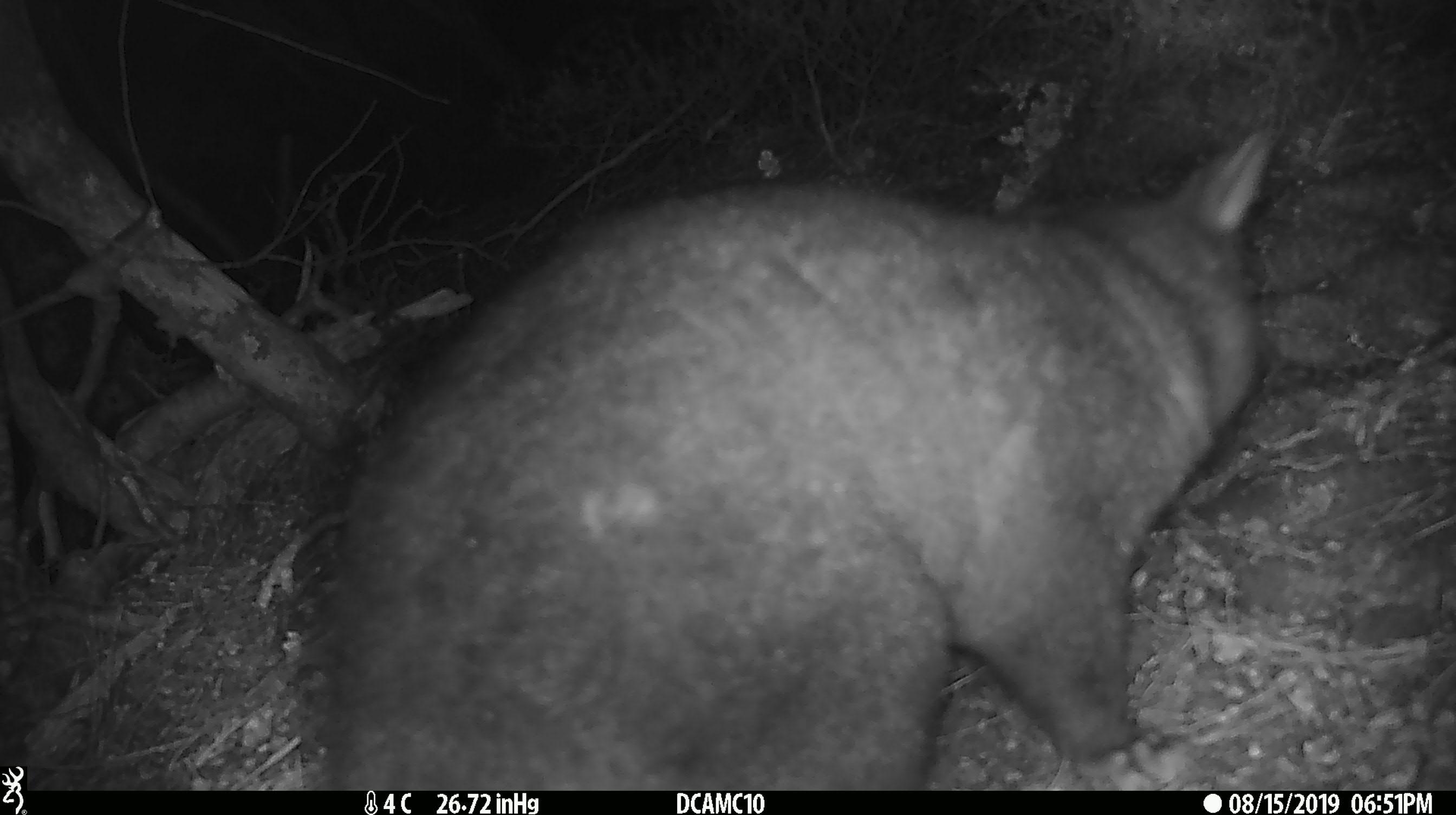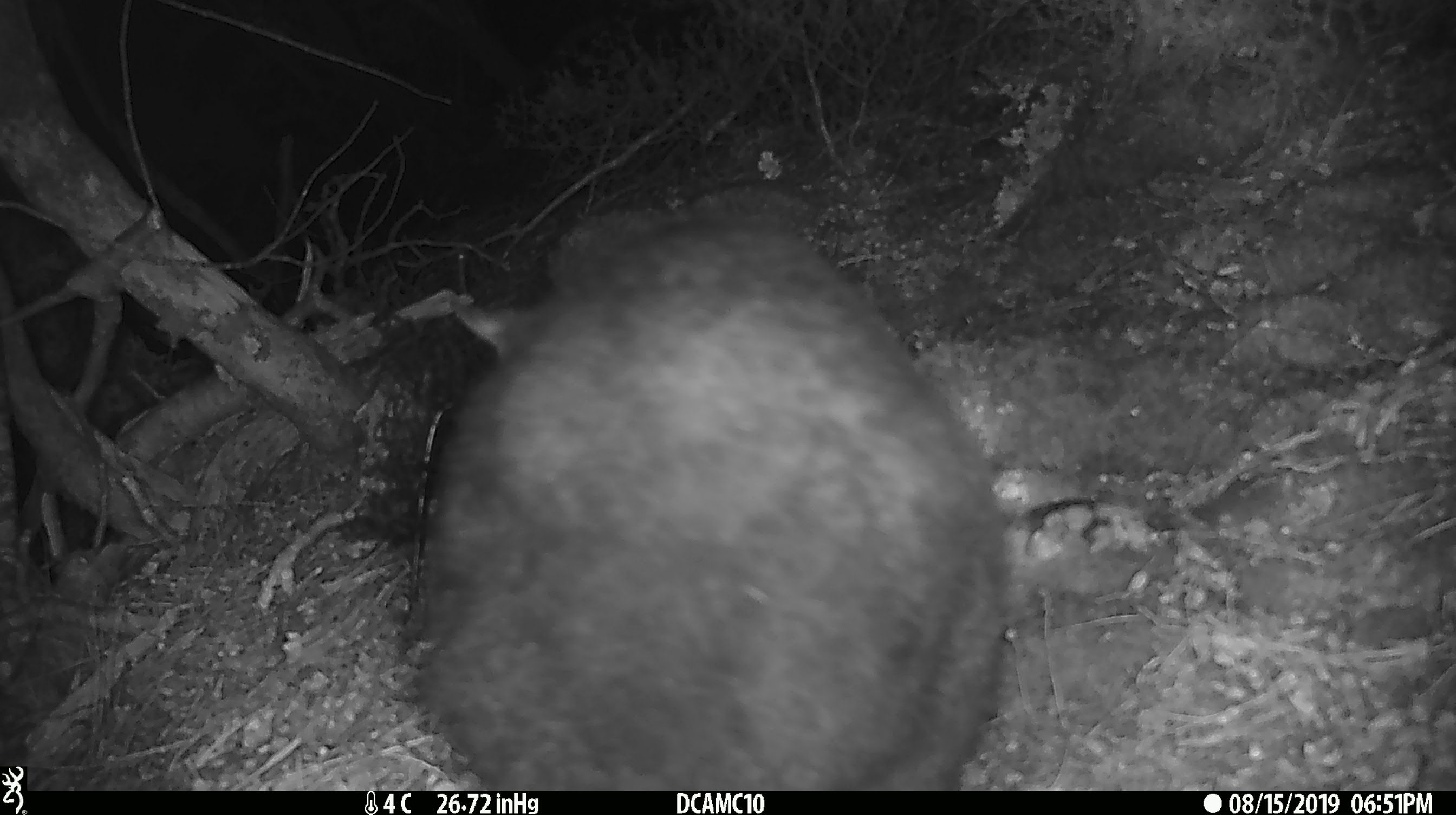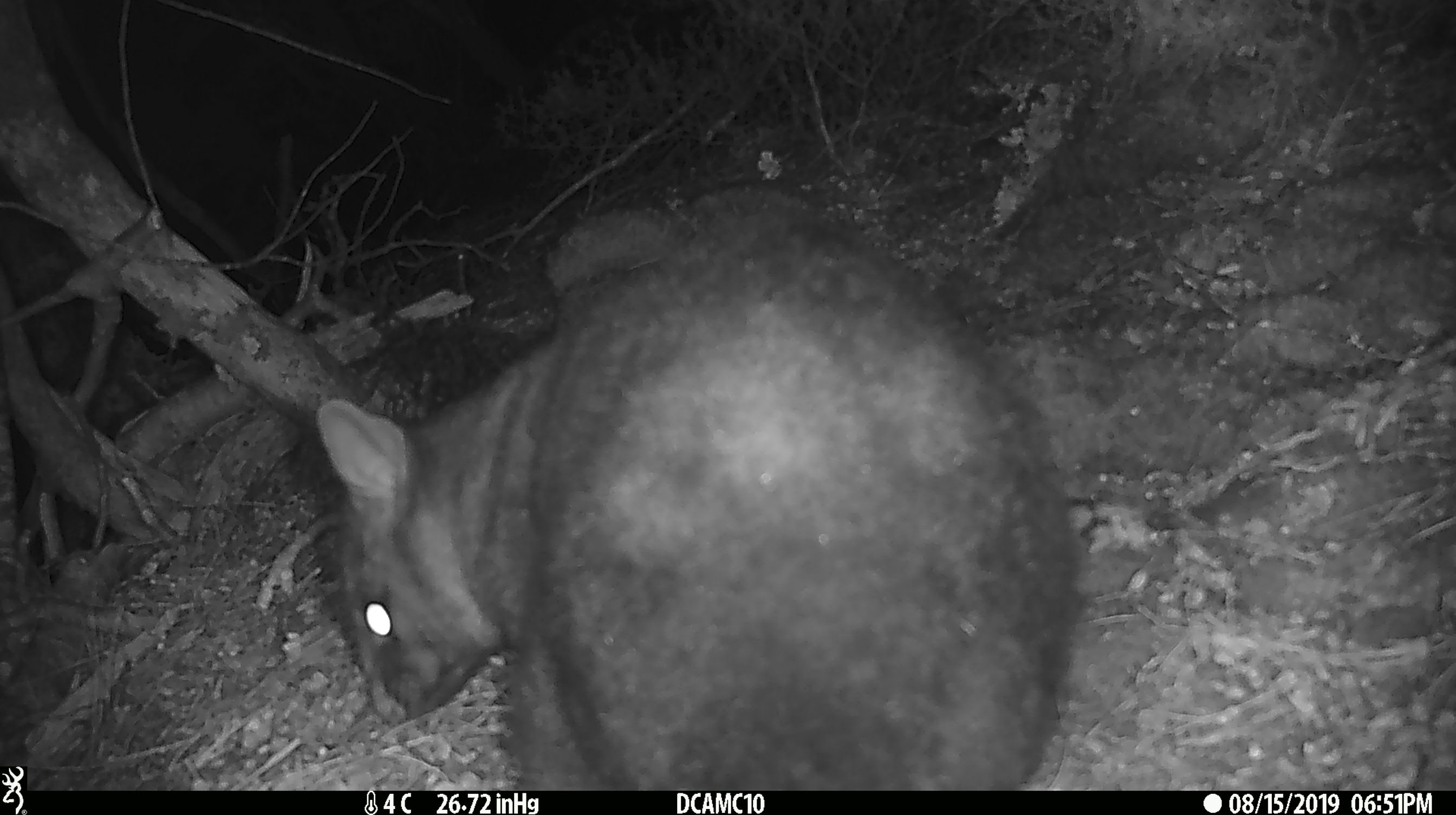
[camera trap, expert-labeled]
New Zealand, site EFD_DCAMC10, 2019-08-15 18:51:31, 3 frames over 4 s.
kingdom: Animalia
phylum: Chordata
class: Mammalia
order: Diprotodontia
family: Phalangeridae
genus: Trichosurus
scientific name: Trichosurus vulpecula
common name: common brushtail possum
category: possum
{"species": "possum (common brushtail possum) (Trichosurus vulpecula)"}